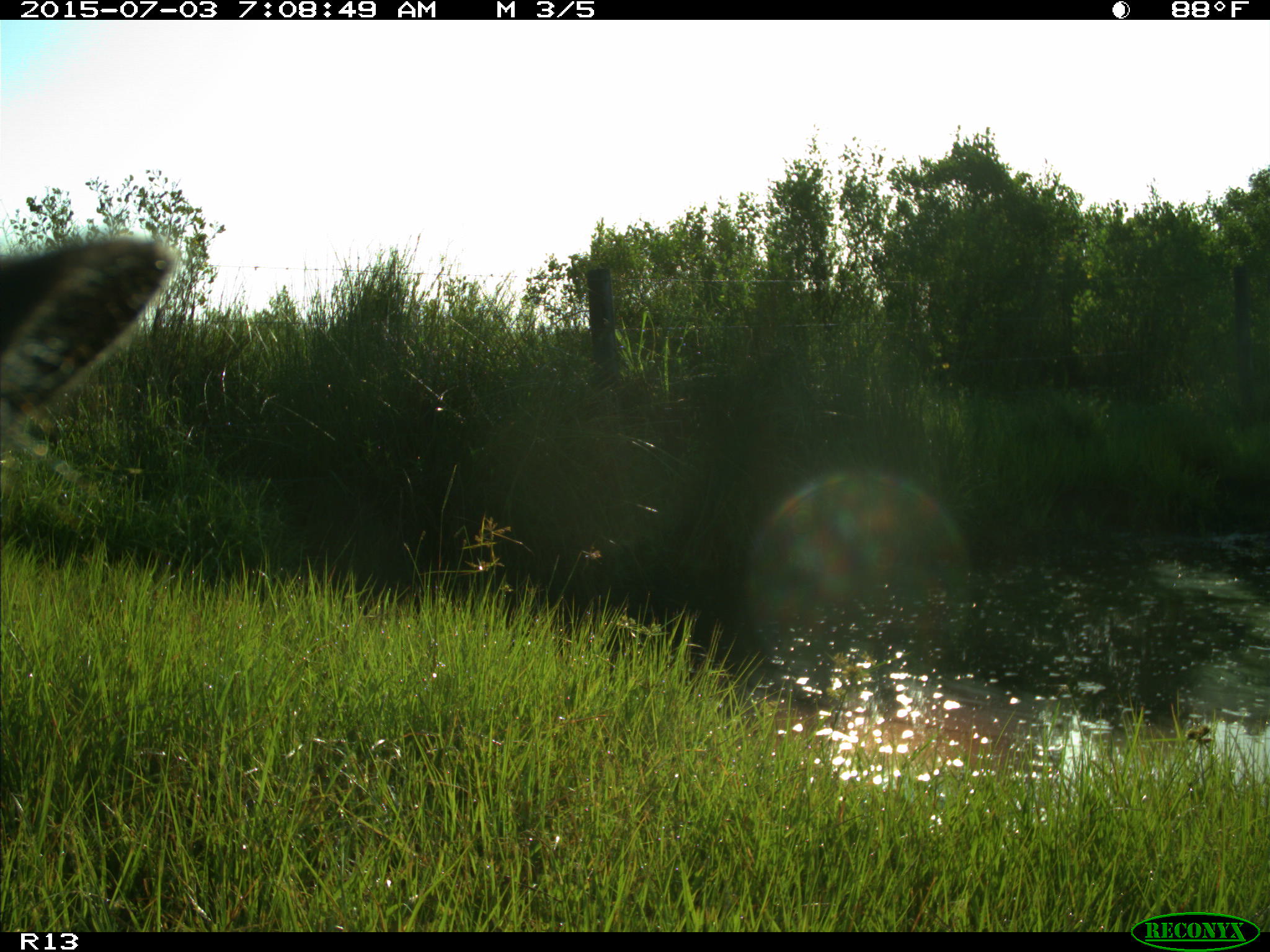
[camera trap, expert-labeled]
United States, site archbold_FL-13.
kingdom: Animalia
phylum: Chordata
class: Mammalia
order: Artiodactyla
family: Bovidae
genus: Bos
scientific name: Bos taurus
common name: domestic cow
Bos taurus (domestic cow).